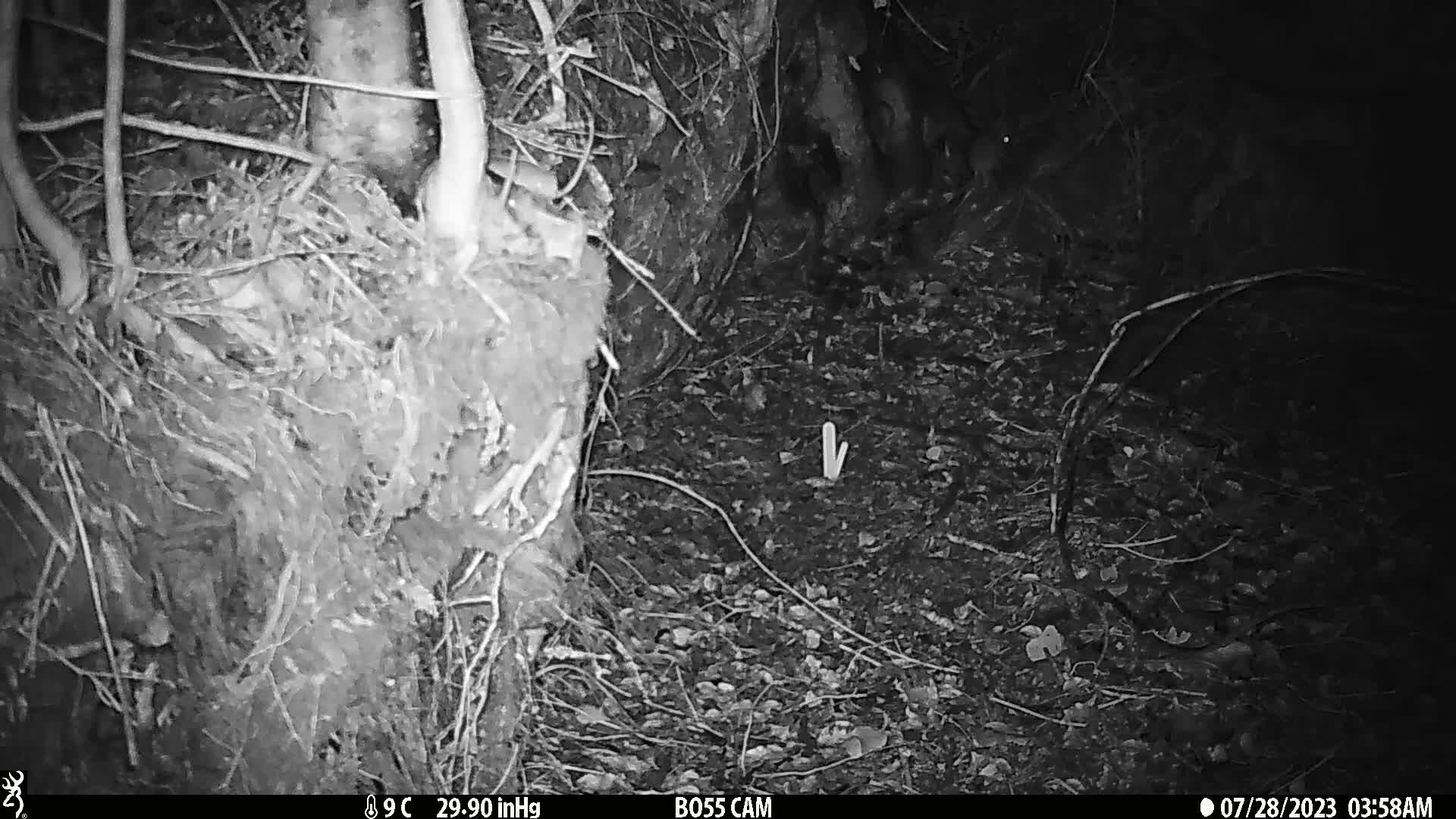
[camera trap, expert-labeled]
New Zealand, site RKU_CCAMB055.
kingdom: Animalia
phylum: Chordata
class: Mammalia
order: Rodentia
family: Muridae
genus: Rattus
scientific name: Rattus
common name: rat